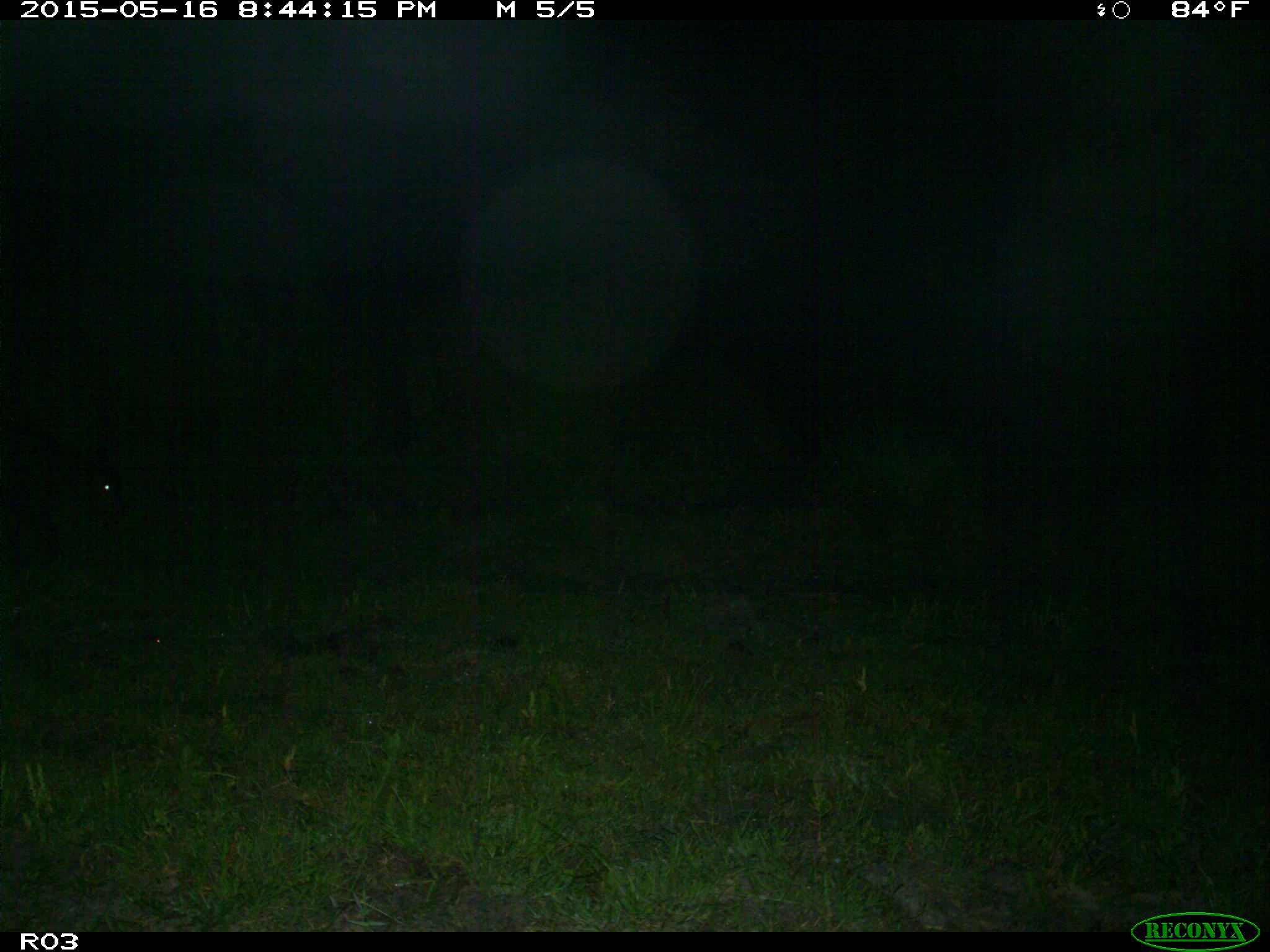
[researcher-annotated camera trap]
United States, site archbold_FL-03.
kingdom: Animalia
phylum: Chordata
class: Mammalia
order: Artiodactyla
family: Bovidae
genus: Bos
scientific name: Bos taurus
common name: domestic cow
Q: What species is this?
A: Bos taurus (domestic cow).